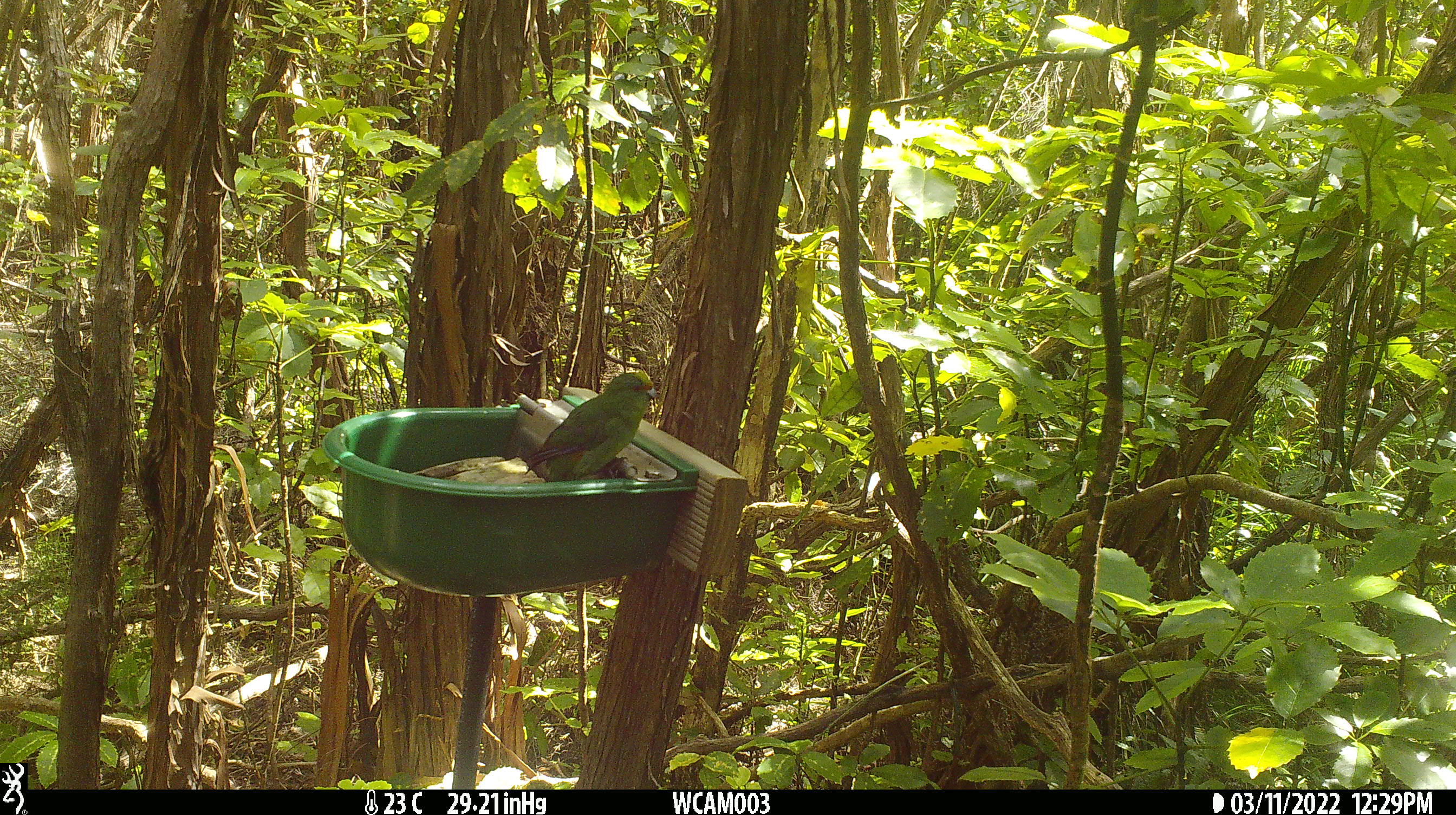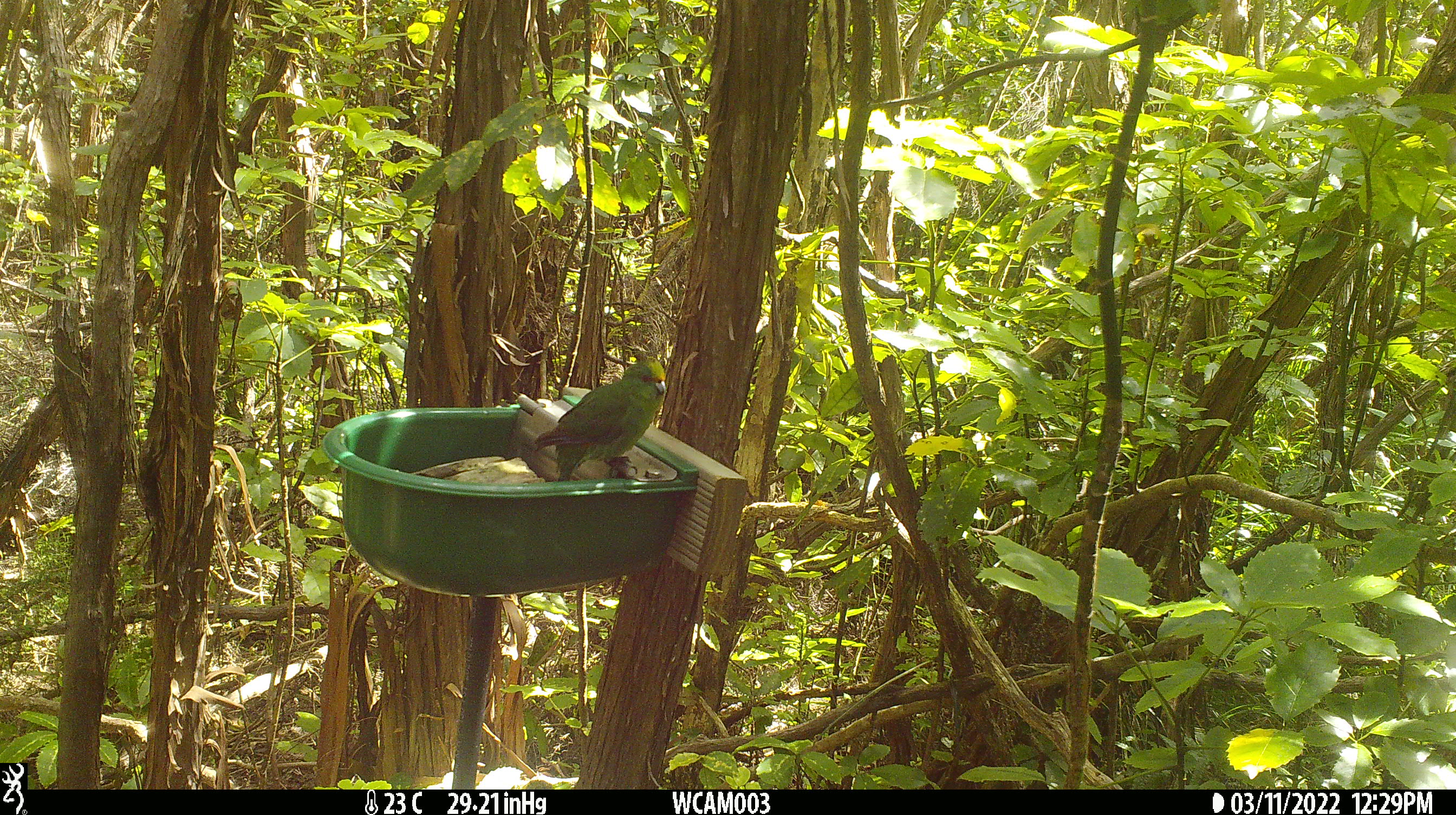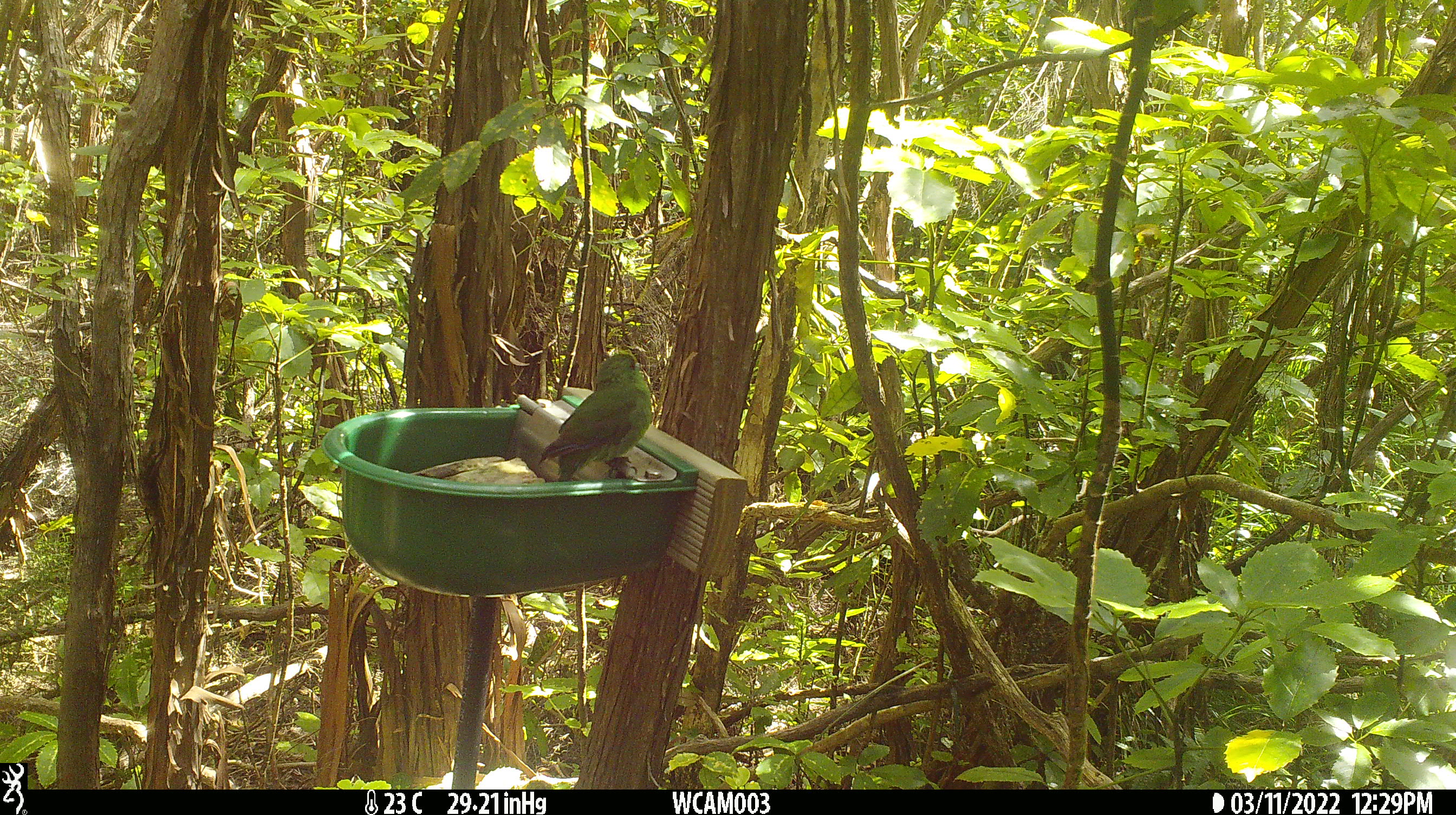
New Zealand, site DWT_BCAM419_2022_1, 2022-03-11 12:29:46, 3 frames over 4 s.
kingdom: Animalia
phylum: Chordata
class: Aves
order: Psittaciformes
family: Psittaculidae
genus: Cyanoramphus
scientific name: Cyanoramphus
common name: parakeet